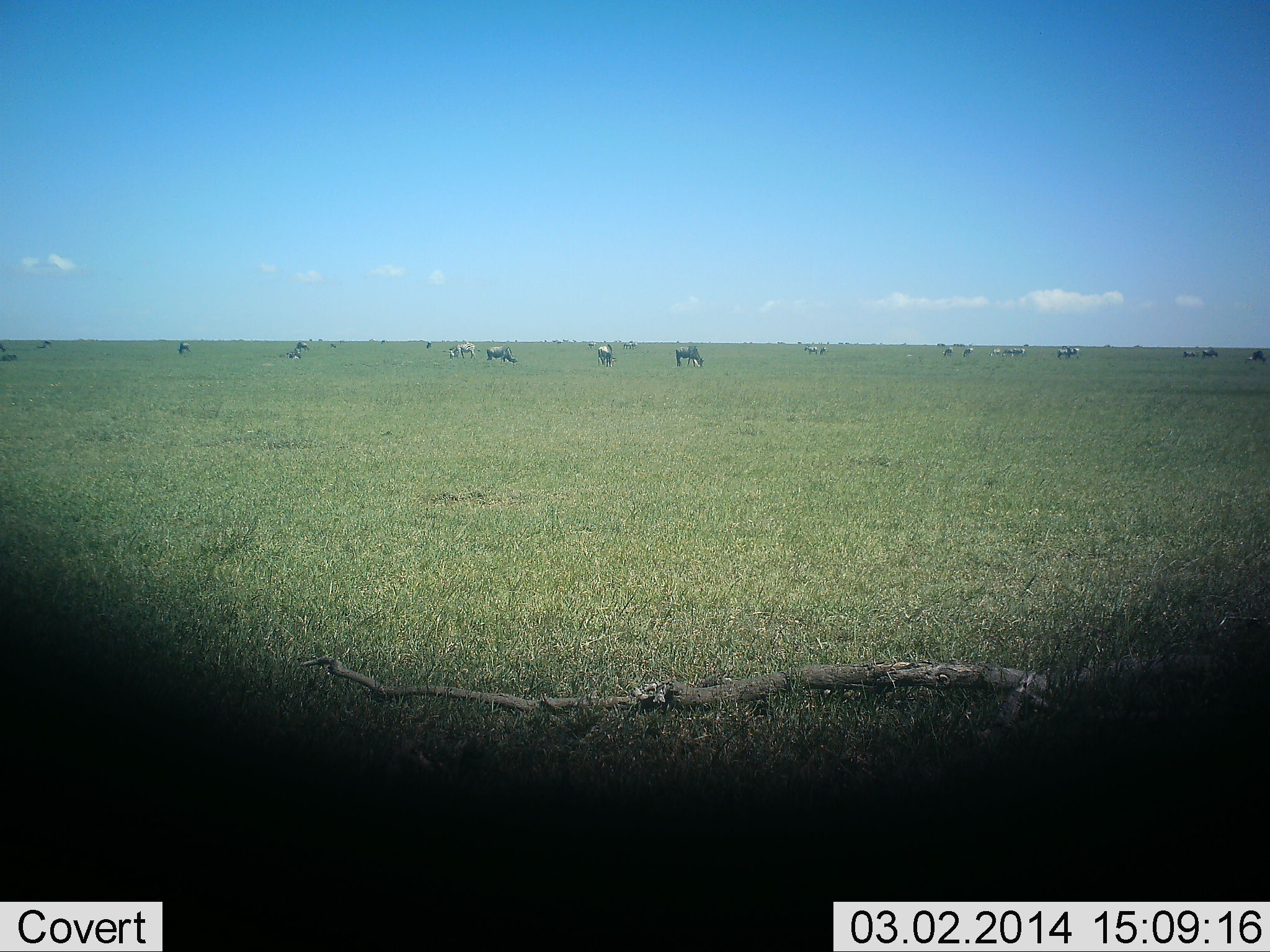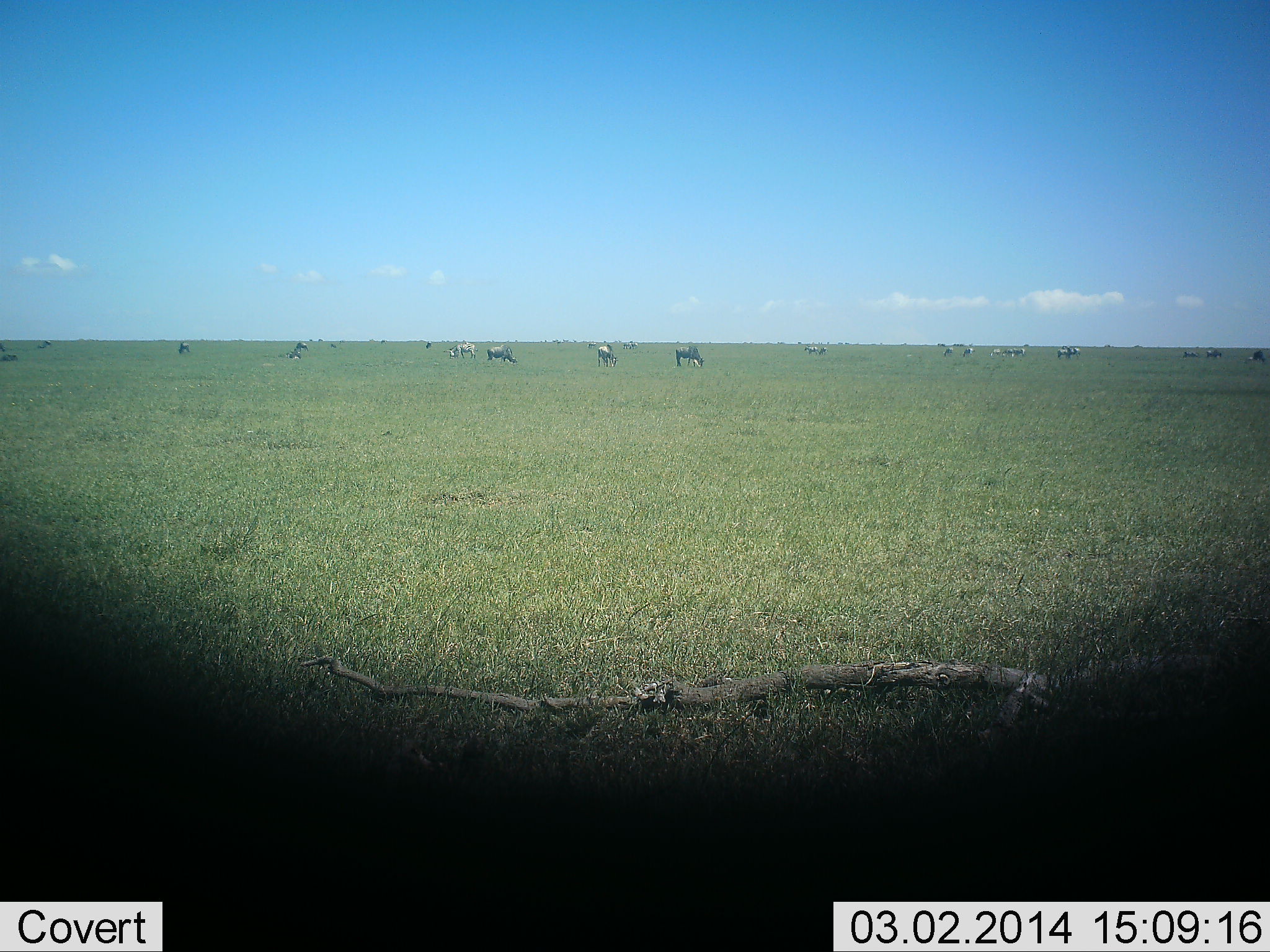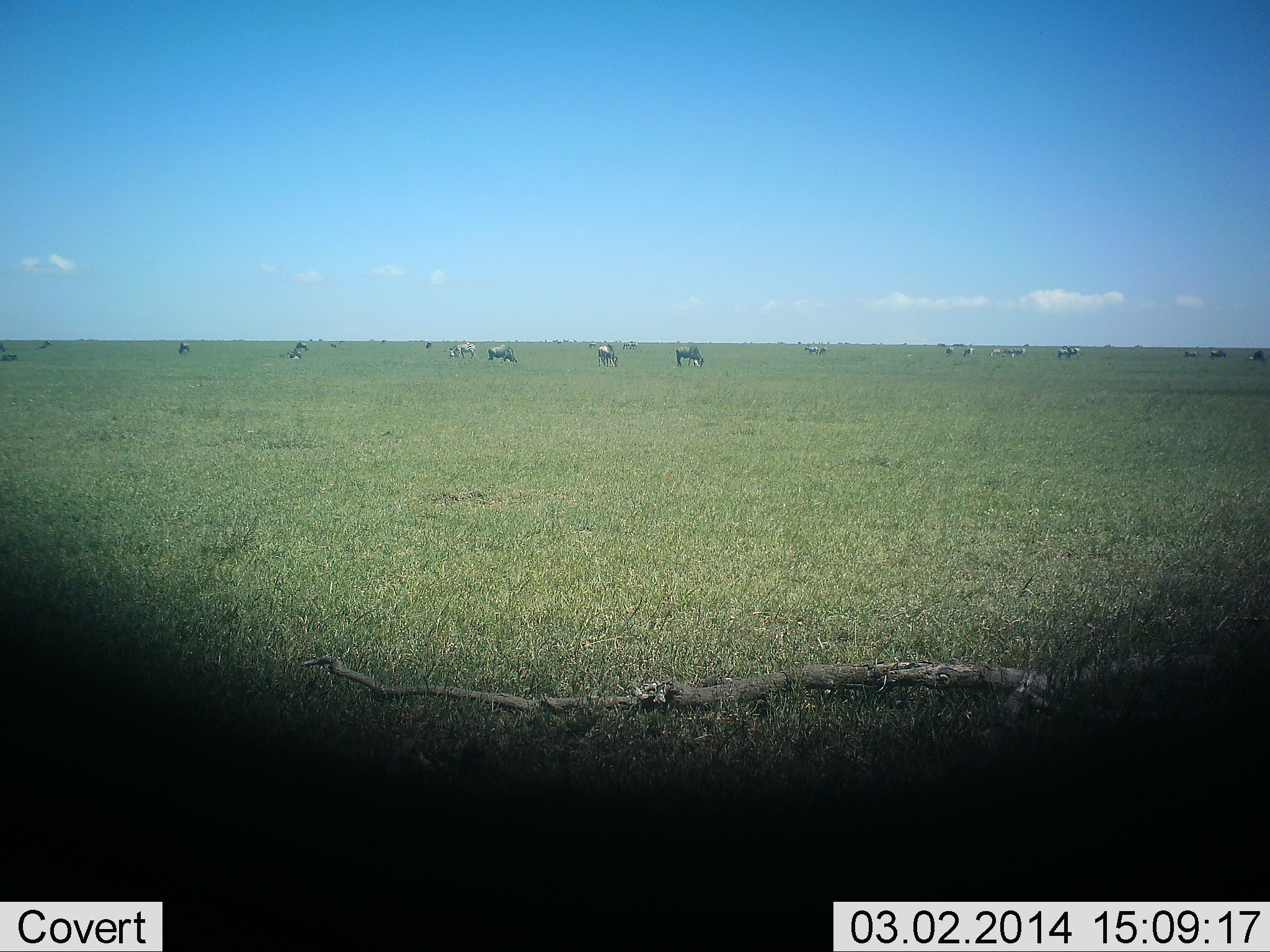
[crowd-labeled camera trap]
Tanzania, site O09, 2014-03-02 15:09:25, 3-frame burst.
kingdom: Animalia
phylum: Chordata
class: Mammalia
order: Artiodactyla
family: Bovidae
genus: Connochaetes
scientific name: Connochaetes taurinus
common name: blue wildebeest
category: wildebeest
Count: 11-50.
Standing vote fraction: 64%.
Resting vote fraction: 7%.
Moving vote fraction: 36%.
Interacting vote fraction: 0%.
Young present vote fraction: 0%.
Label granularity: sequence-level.